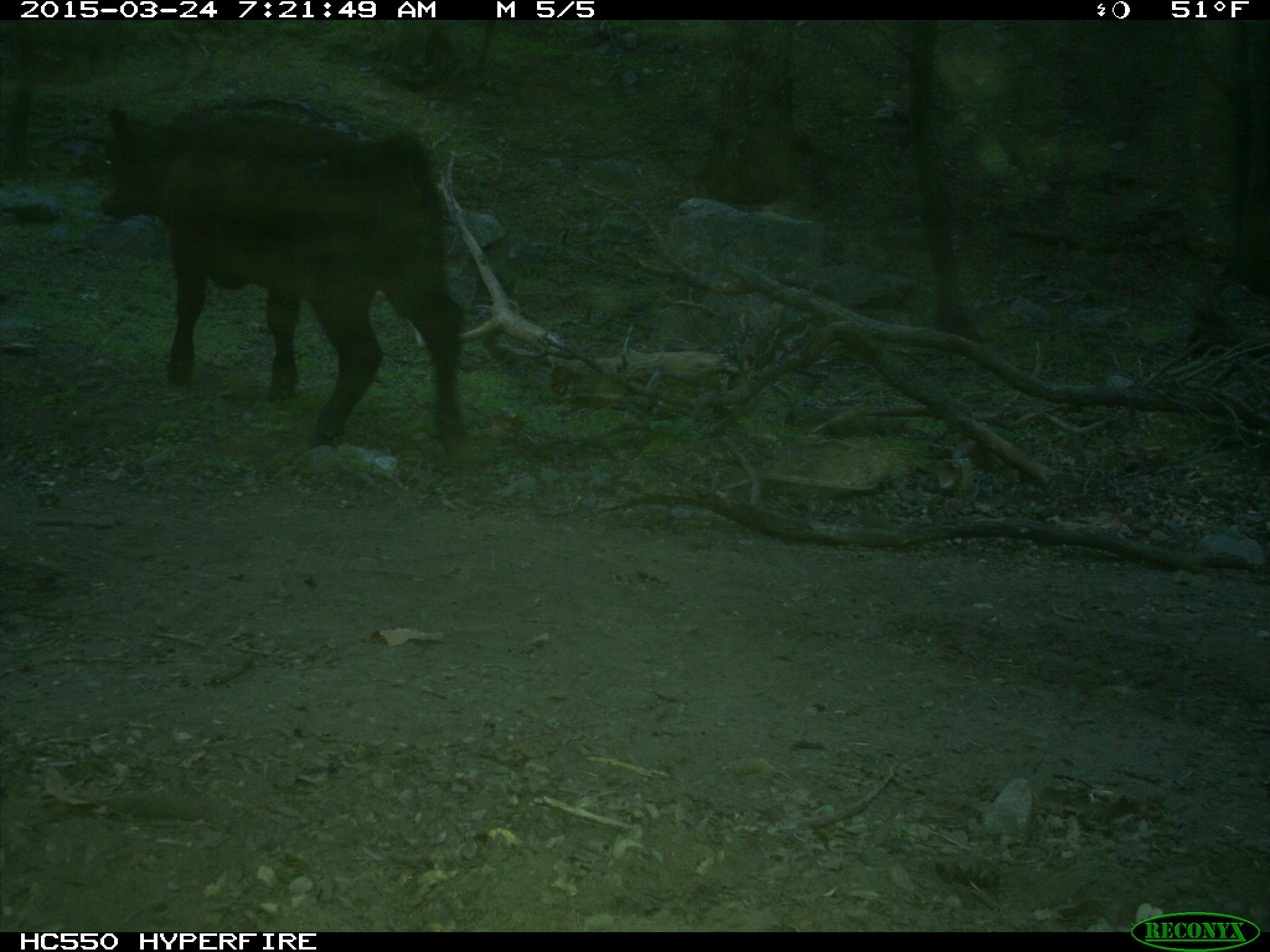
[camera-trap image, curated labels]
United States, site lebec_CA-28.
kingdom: Animalia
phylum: Chordata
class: Mammalia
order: Artiodactyla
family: Bovidae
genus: Bos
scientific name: Bos taurus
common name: domestic cow